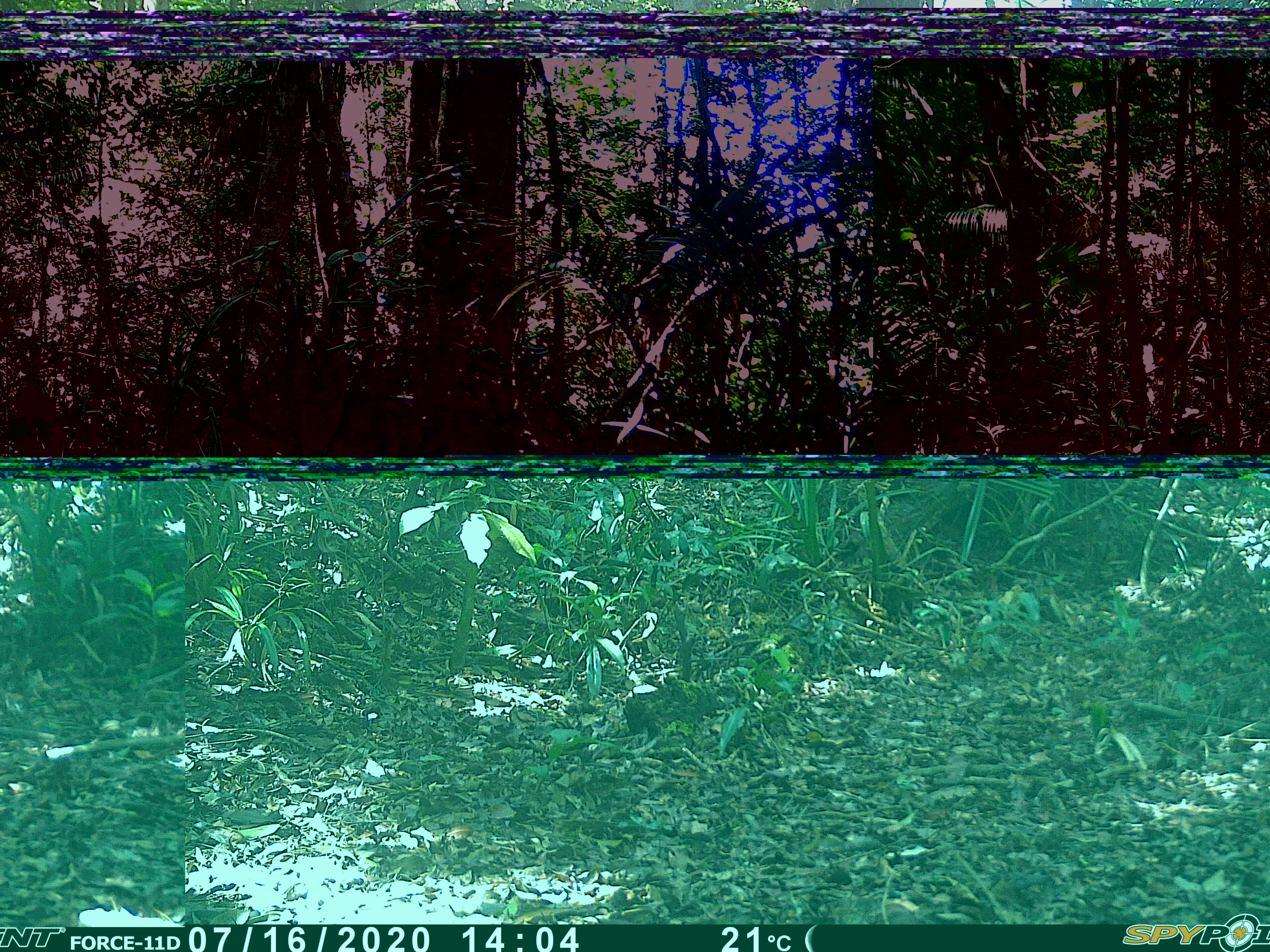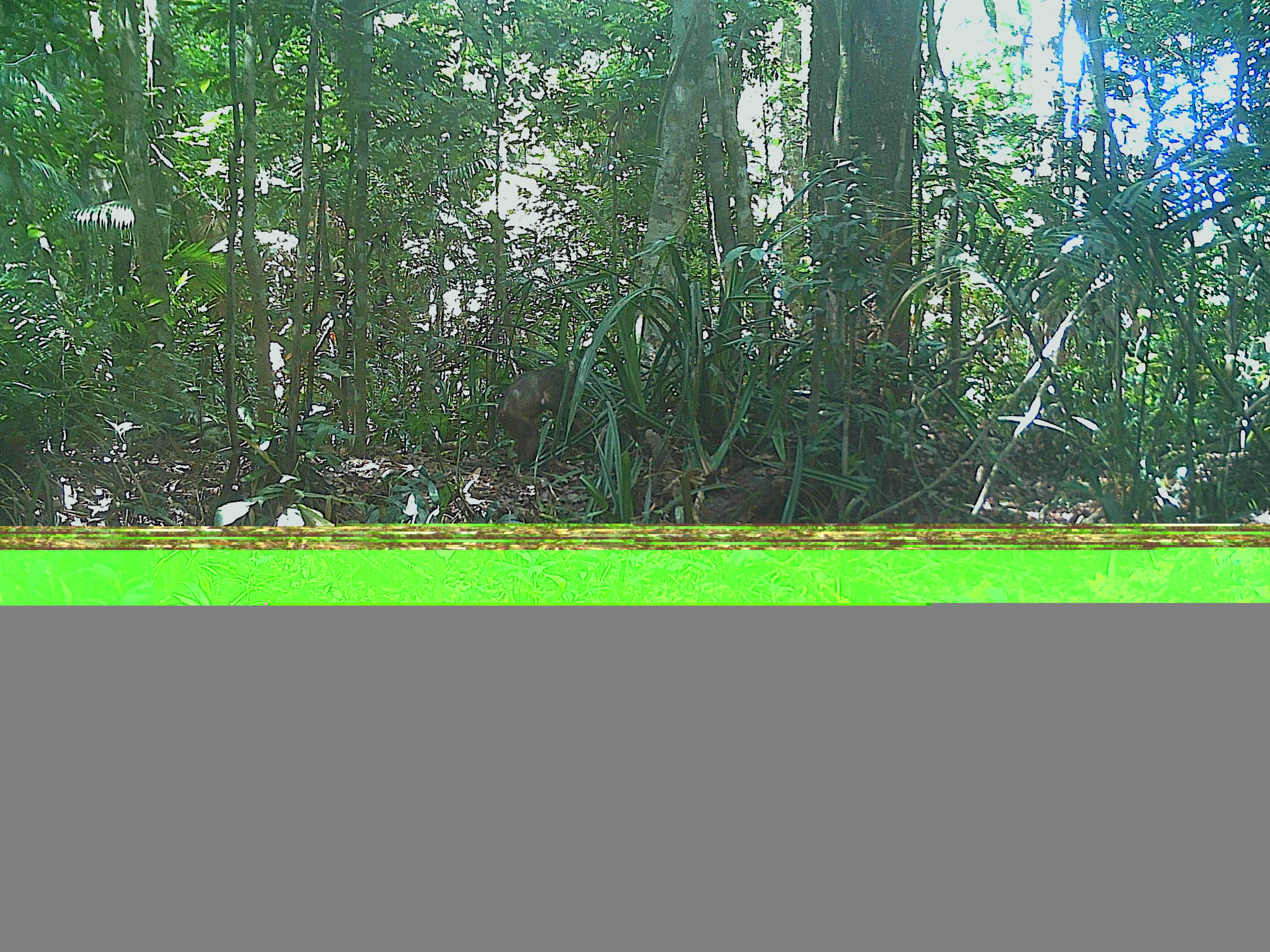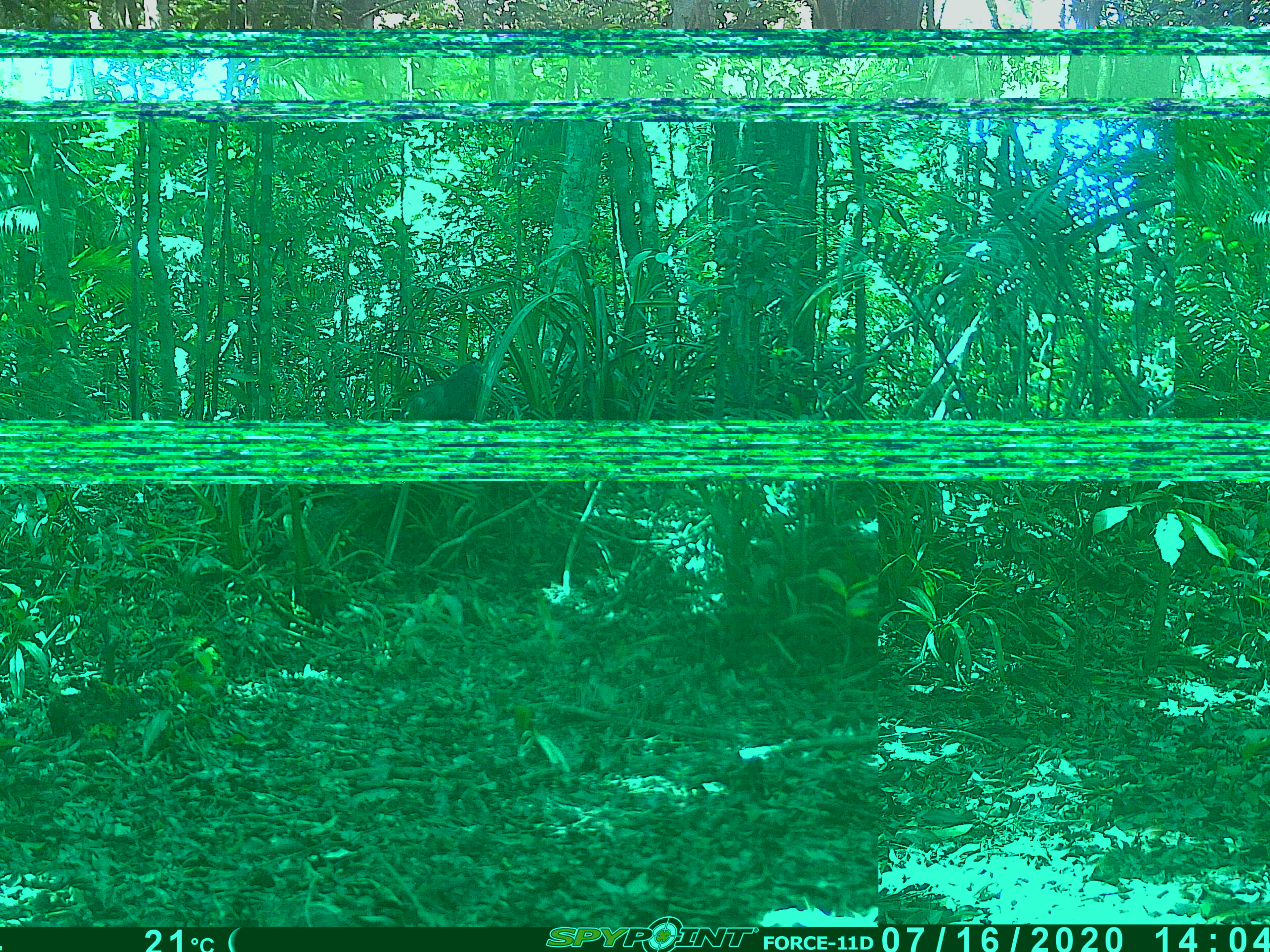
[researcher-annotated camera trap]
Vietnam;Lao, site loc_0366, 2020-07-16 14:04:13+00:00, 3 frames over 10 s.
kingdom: Animalia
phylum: Chordata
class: Mammalia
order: Primates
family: Cercopithecidae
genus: Macaca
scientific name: Macaca arctoides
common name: stump-tailed macaque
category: stump tailed macaque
Stump tailed macaque (stump-tailed macaque) (Macaca arctoides). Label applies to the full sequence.